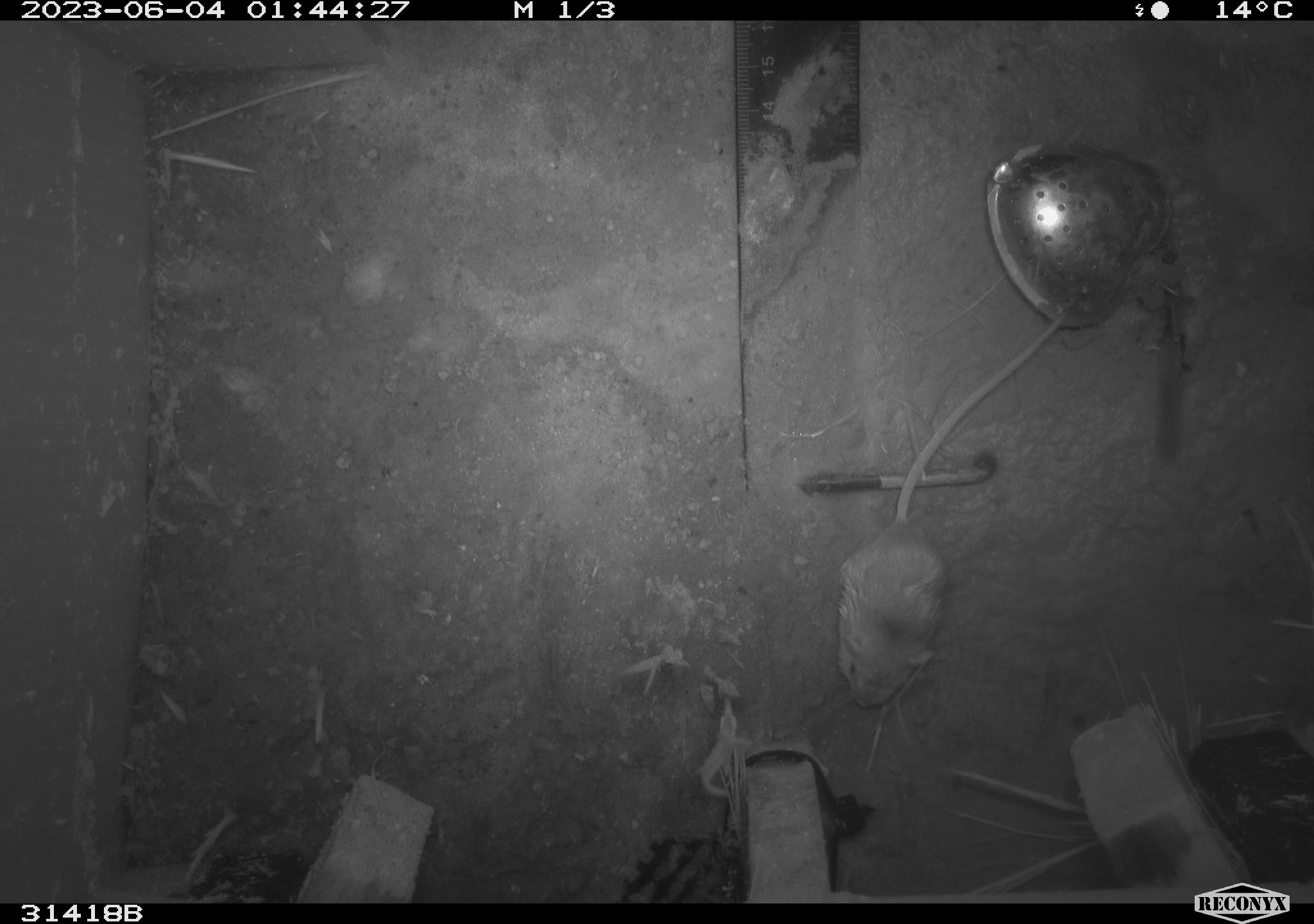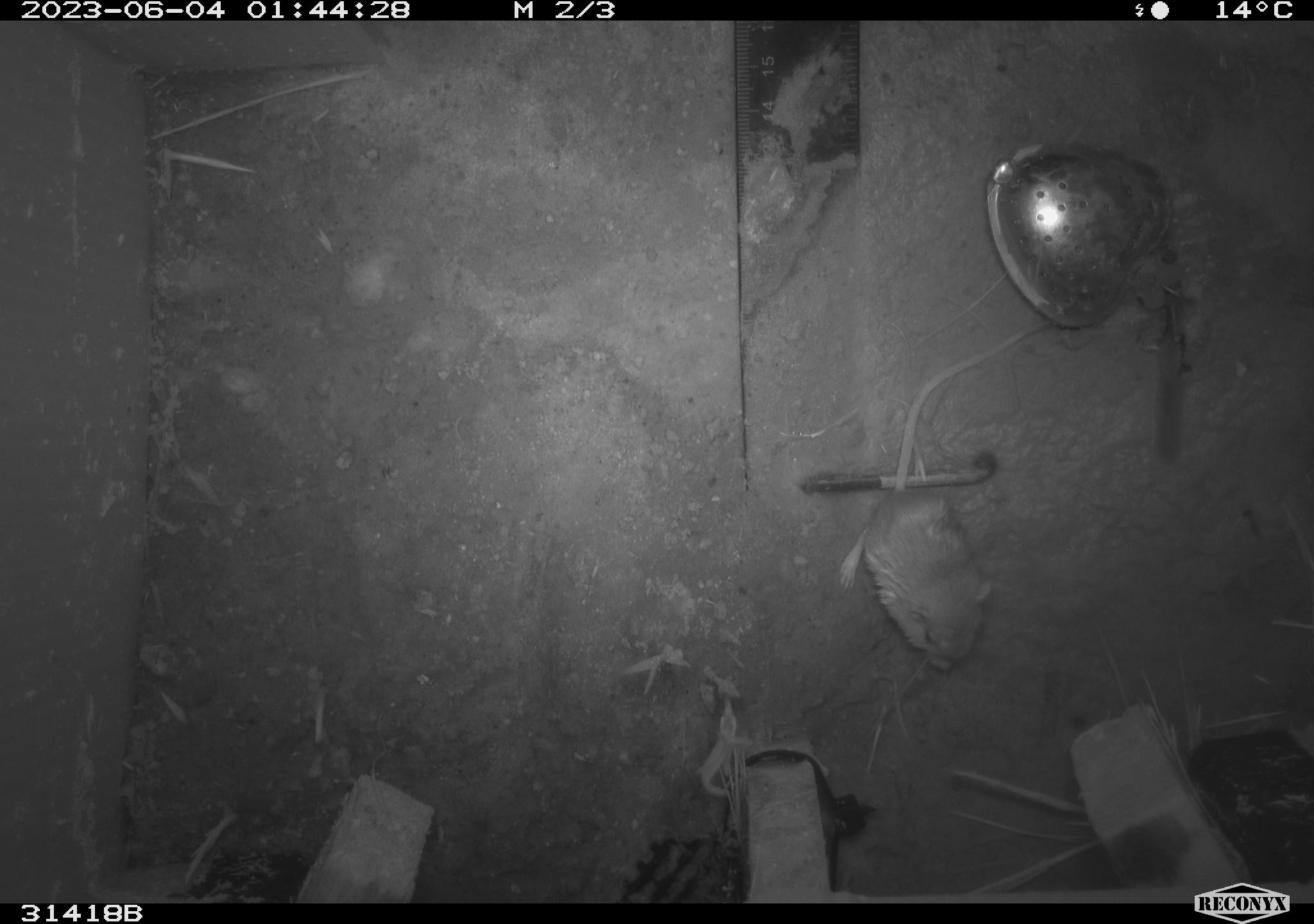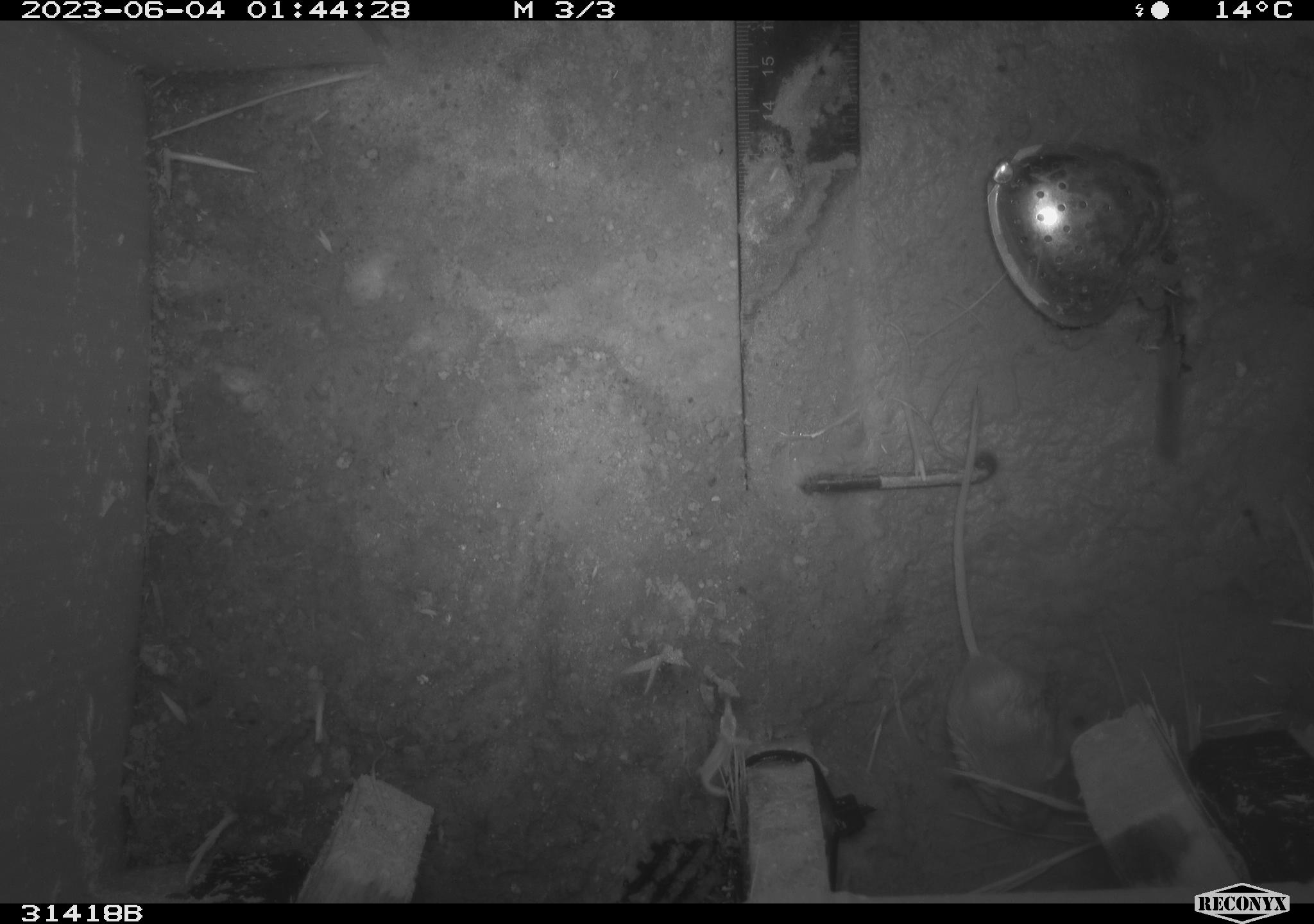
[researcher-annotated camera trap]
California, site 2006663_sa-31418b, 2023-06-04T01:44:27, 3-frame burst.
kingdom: Animalia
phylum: Chordata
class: Mammalia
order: Rodentia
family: Heteromyidae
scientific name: Heteromyidae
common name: kangaroo rats and pocket mice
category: heteromyidae family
Heteromyidae family (kangaroo rats and pocket mice) (Heteromyidae).